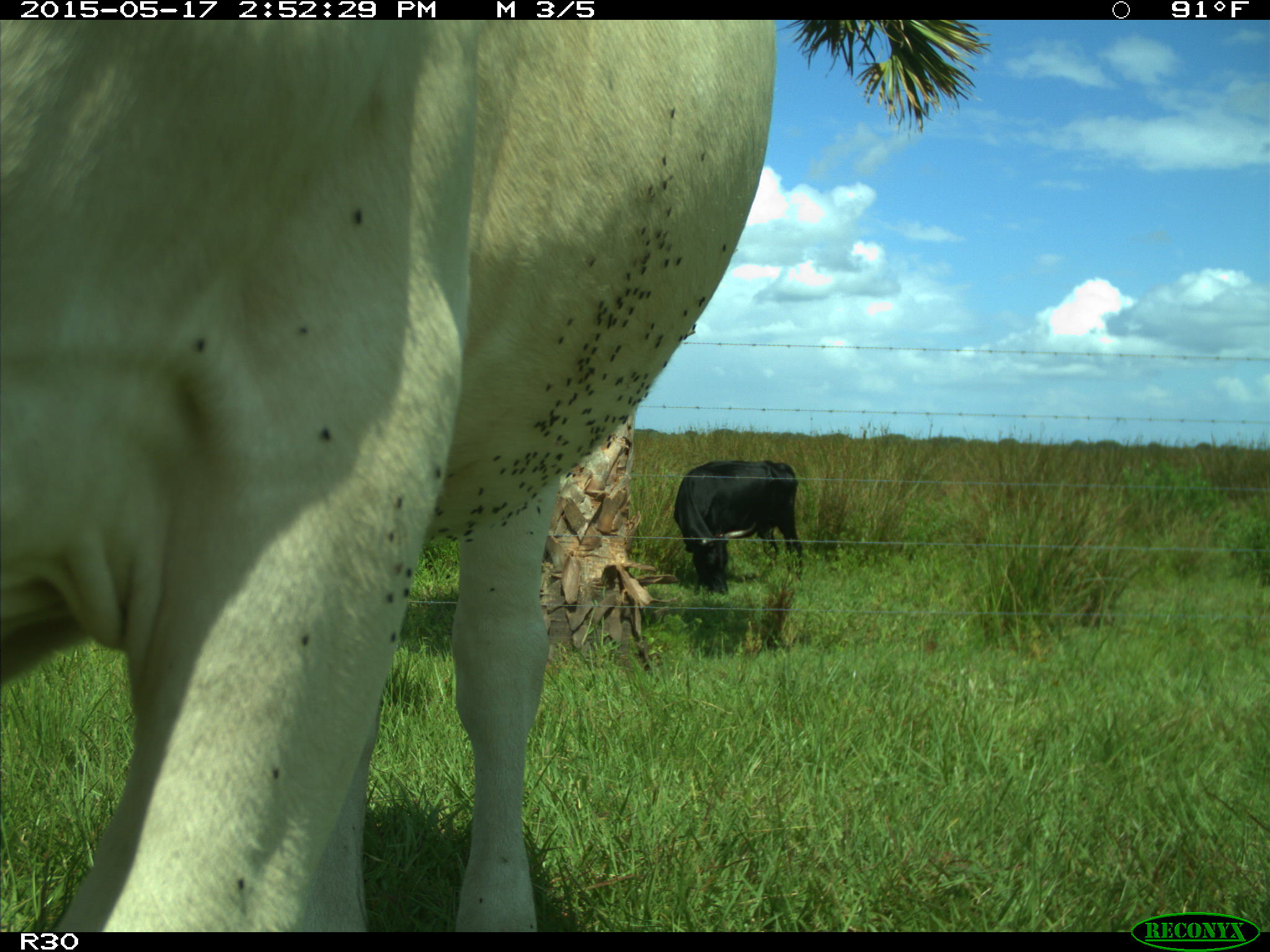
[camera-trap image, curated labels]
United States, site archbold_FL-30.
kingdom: Animalia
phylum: Chordata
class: Mammalia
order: Artiodactyla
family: Bovidae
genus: Bos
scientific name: Bos taurus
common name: domestic cow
Bos taurus (domestic cow).